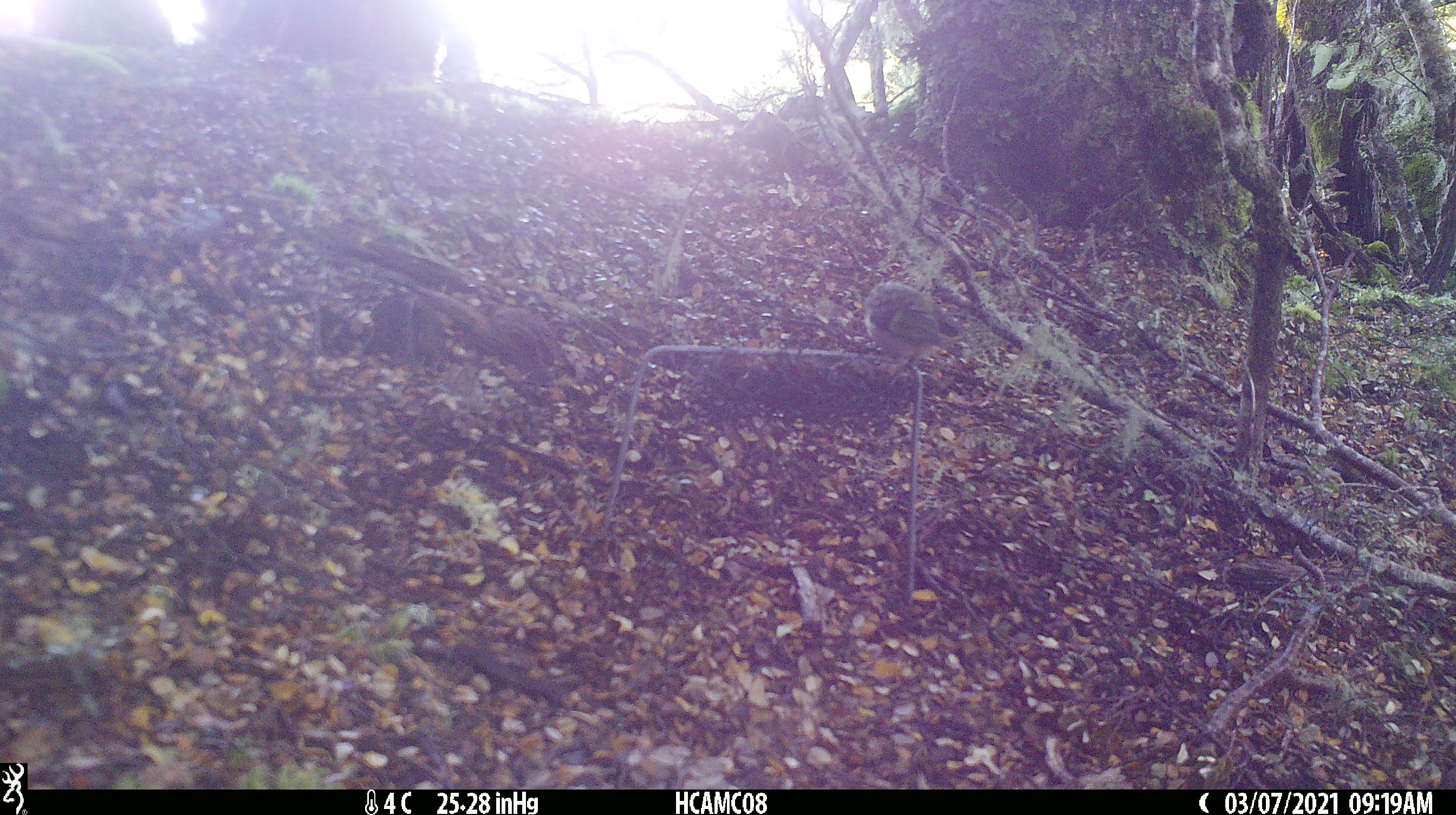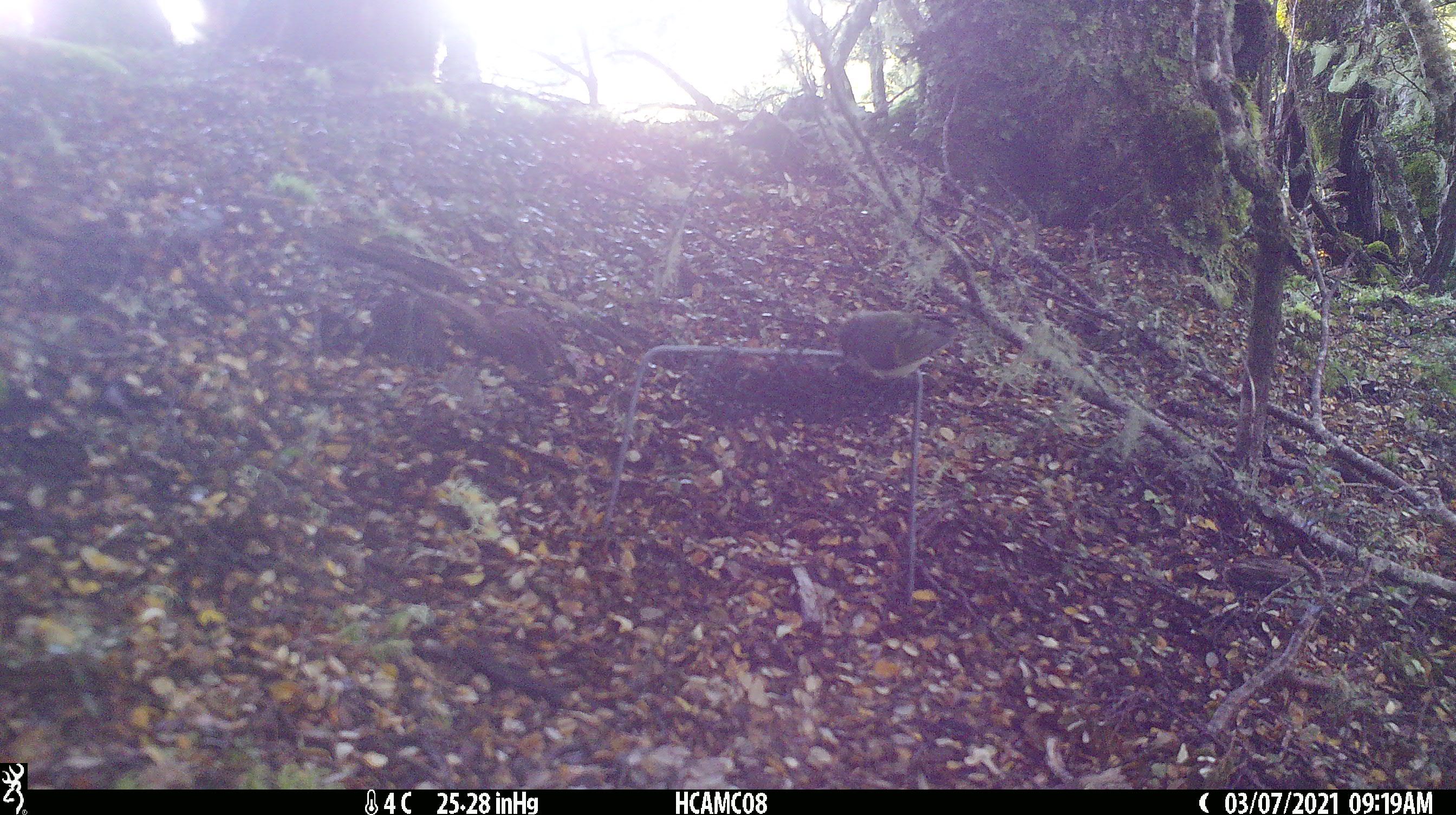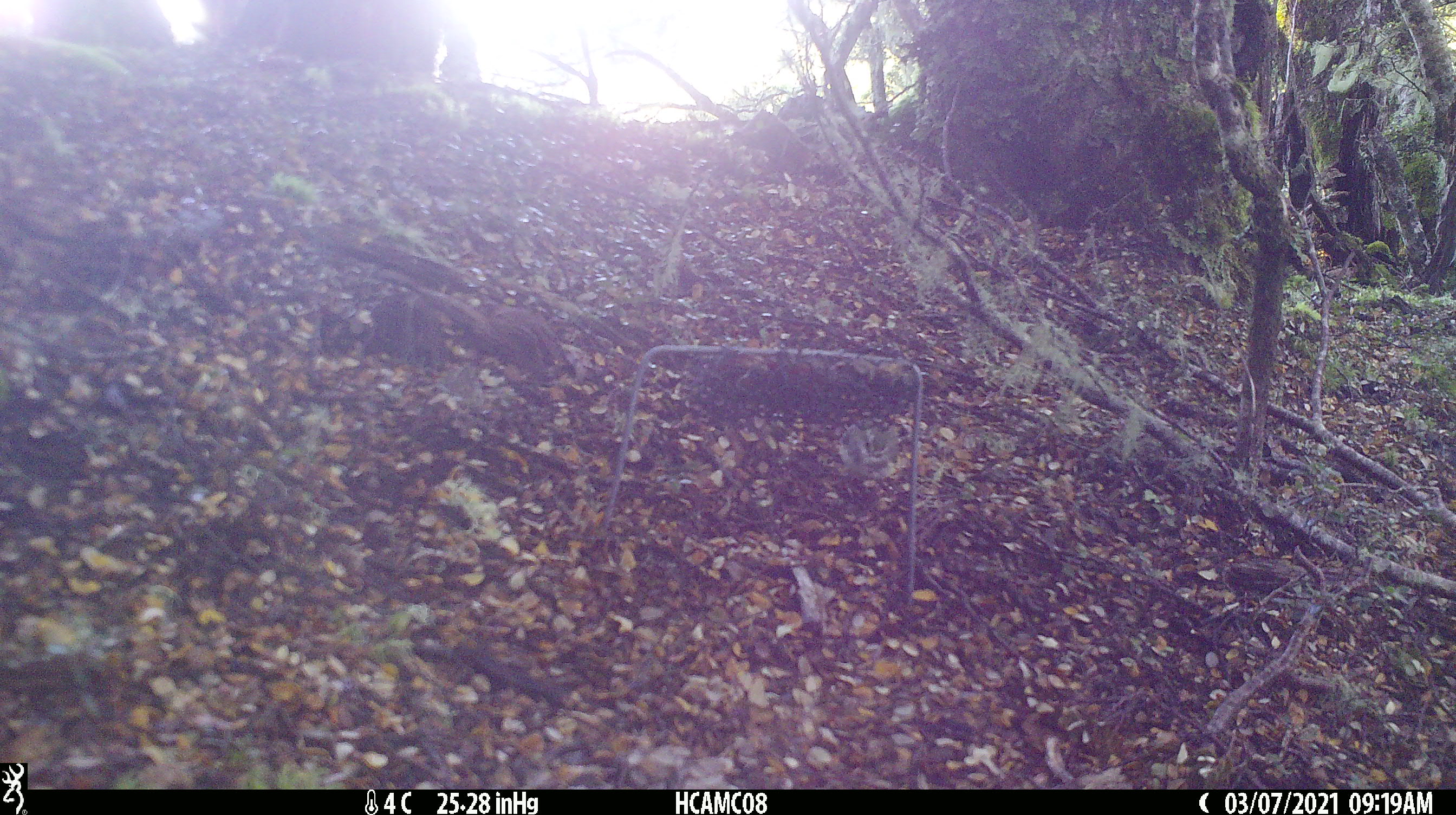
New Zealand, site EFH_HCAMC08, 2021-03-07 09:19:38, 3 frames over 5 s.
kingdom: Animalia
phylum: Chordata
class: Aves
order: Passeriformes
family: Acanthisittidae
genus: Acanthisitta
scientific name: Acanthisitta chloris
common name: rifleman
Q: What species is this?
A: Rifleman (Acanthisitta chloris).